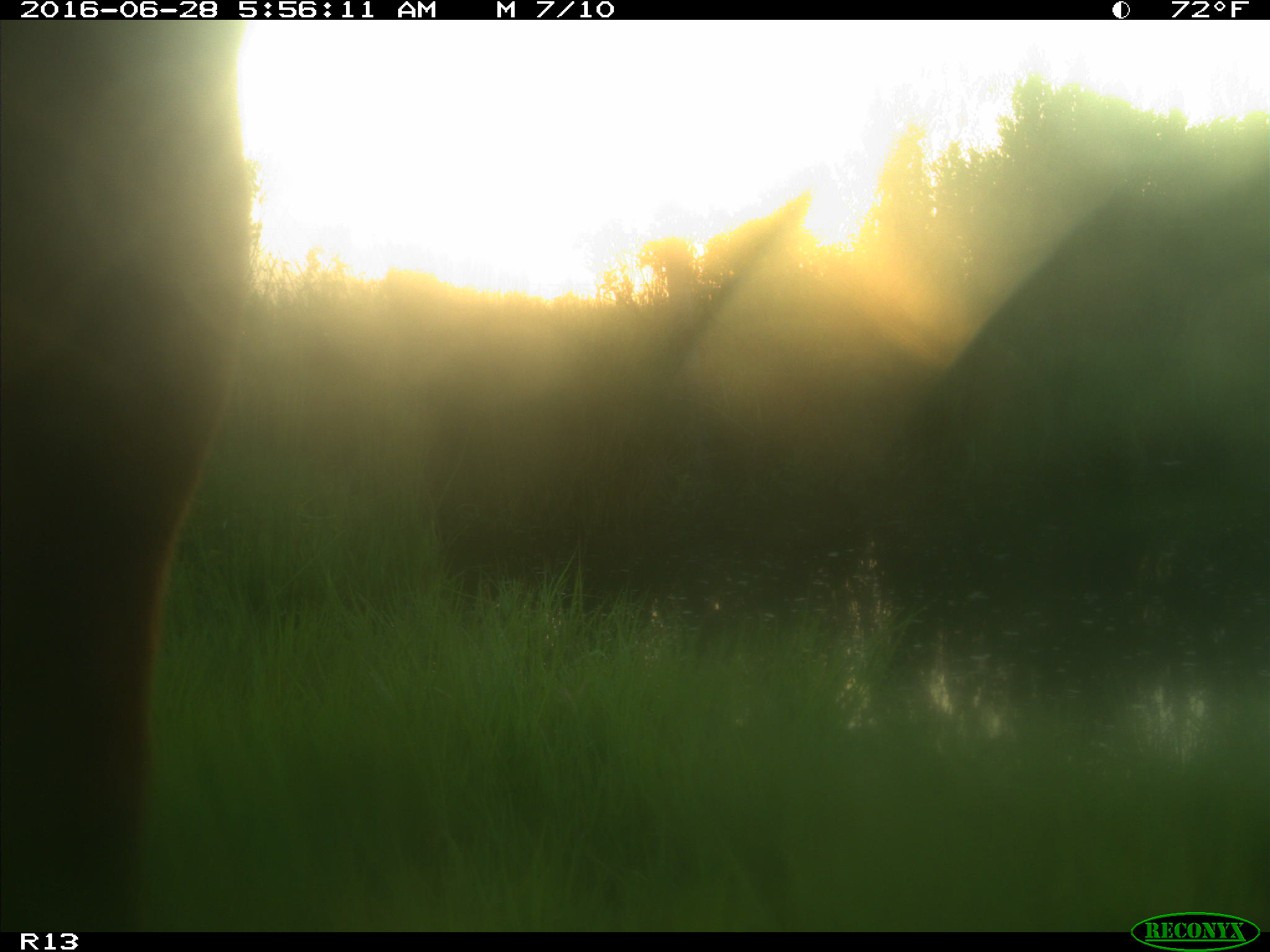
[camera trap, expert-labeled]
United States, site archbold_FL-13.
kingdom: Animalia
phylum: Chordata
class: Mammalia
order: Artiodactyla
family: Bovidae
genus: Bos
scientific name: Bos taurus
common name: domestic cow